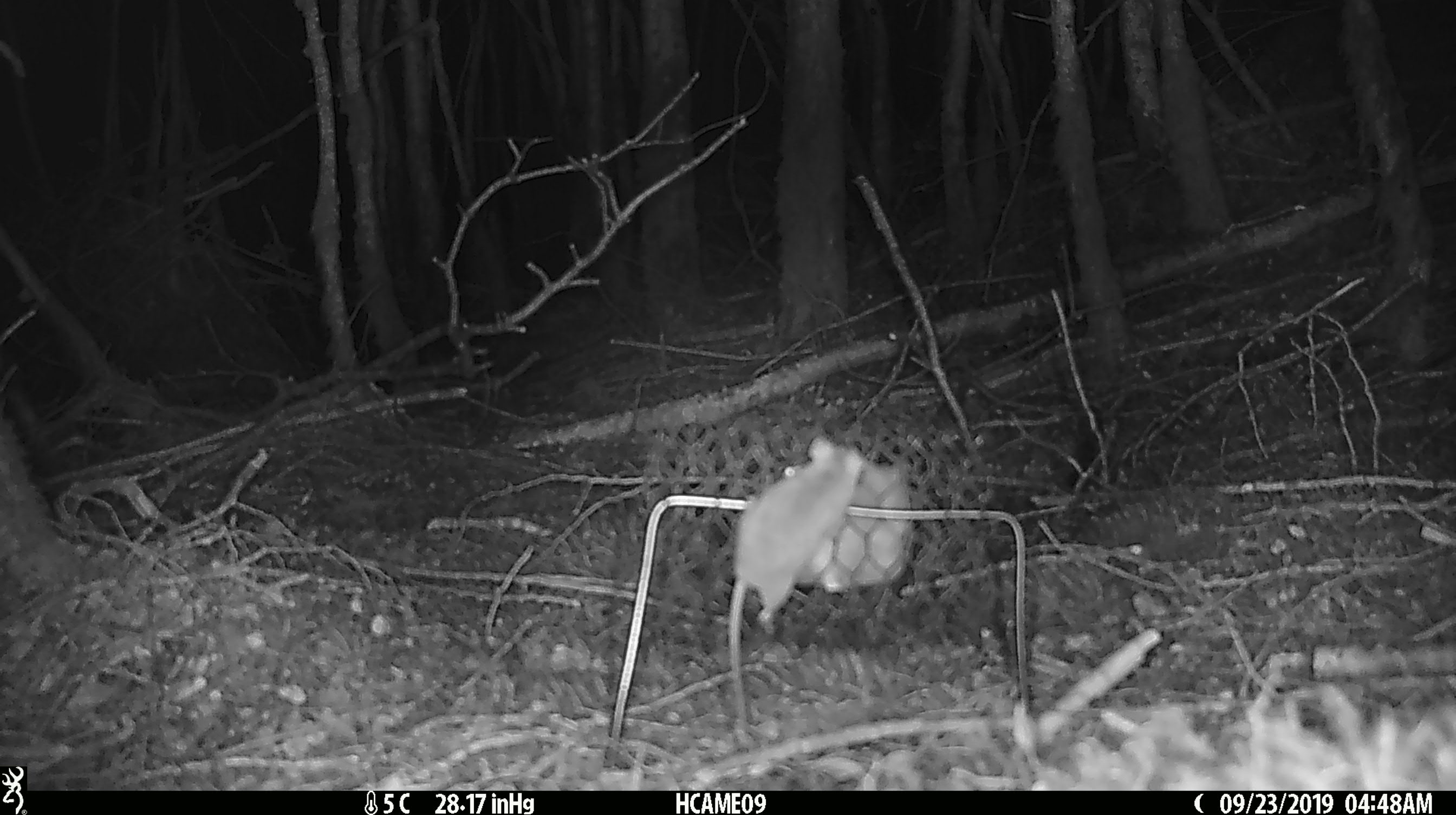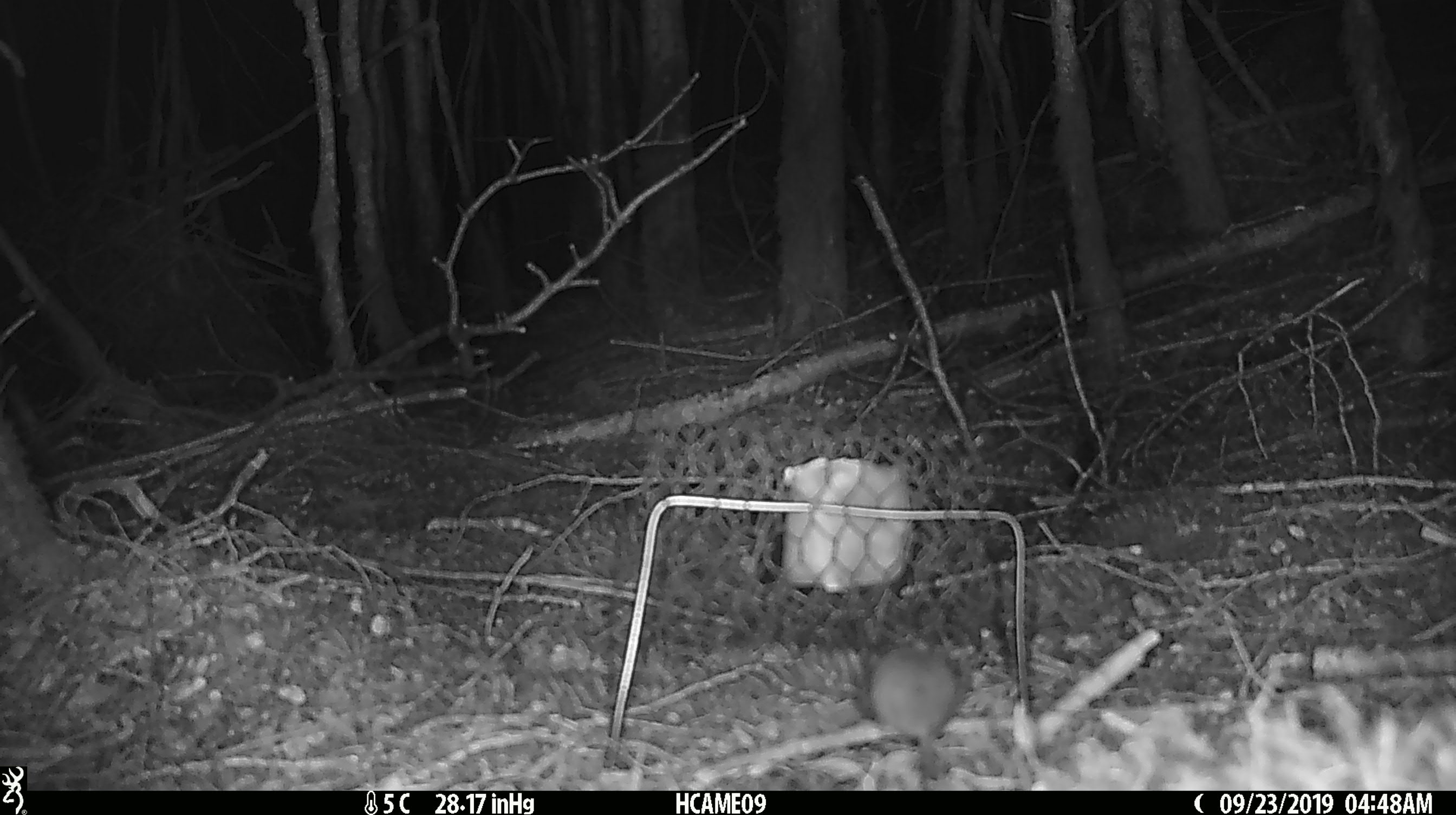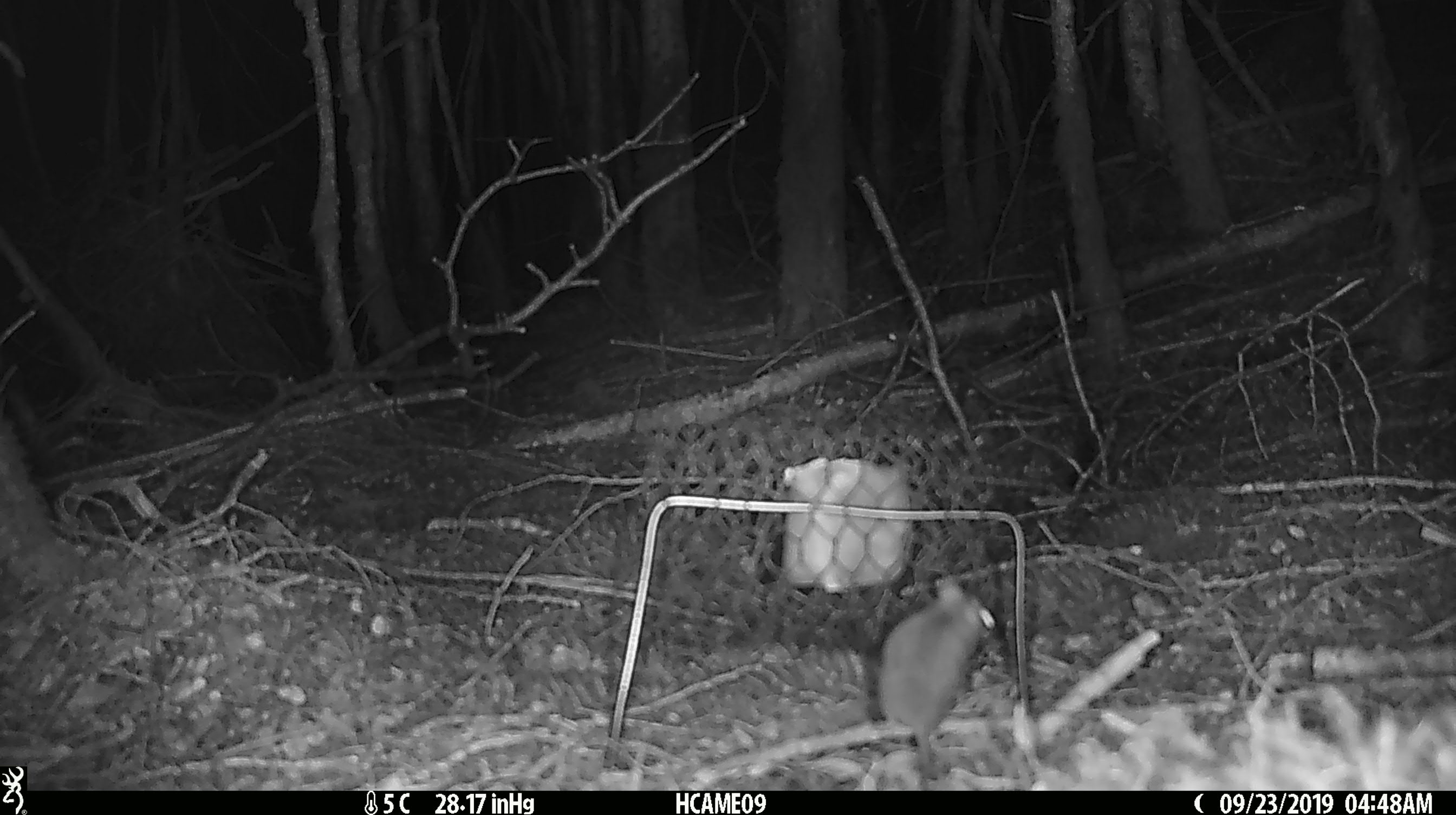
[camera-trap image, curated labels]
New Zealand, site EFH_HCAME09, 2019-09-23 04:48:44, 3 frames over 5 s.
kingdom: Animalia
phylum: Chordata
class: Mammalia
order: Rodentia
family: Muridae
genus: Mus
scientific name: Mus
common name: mouse